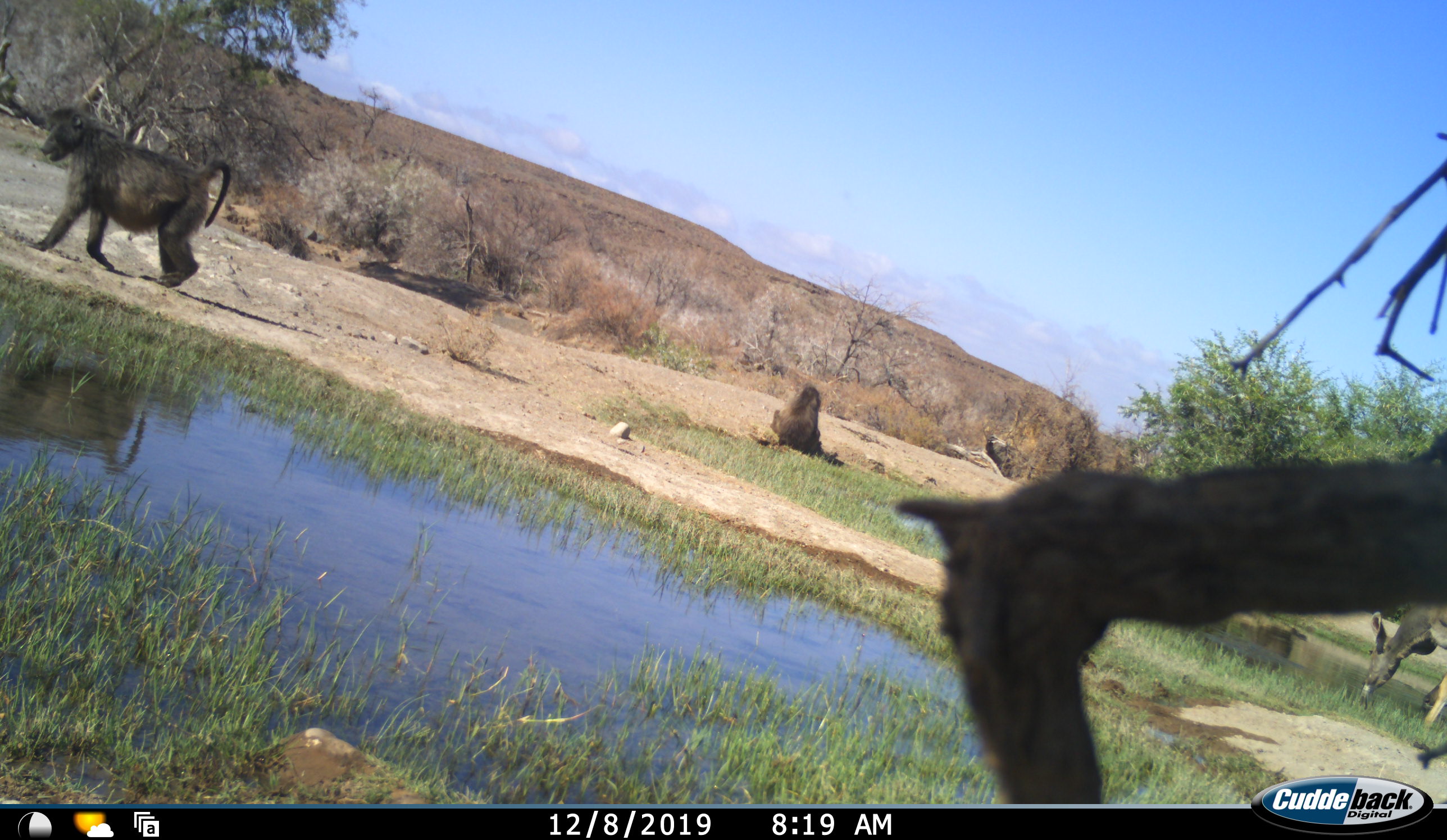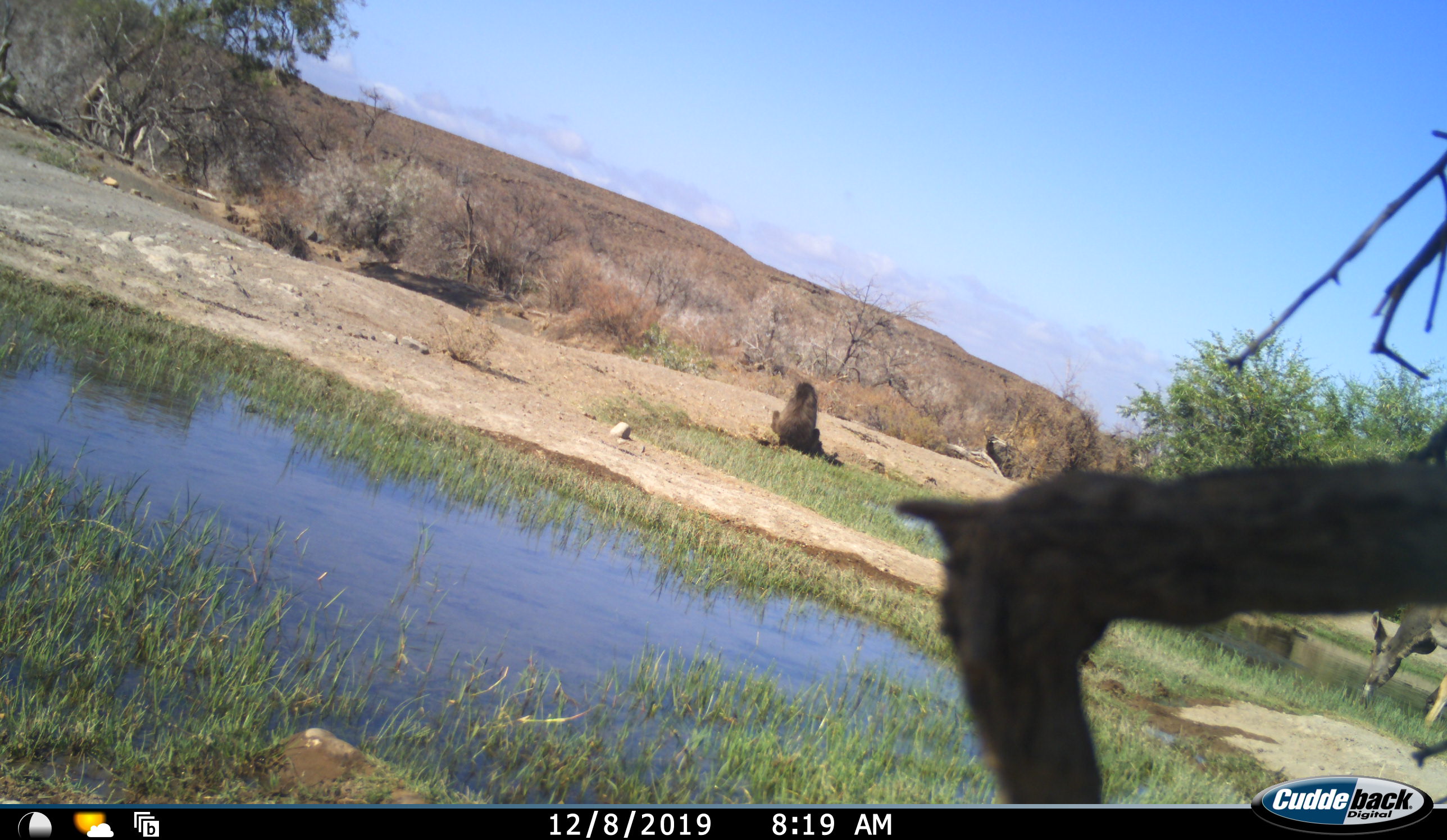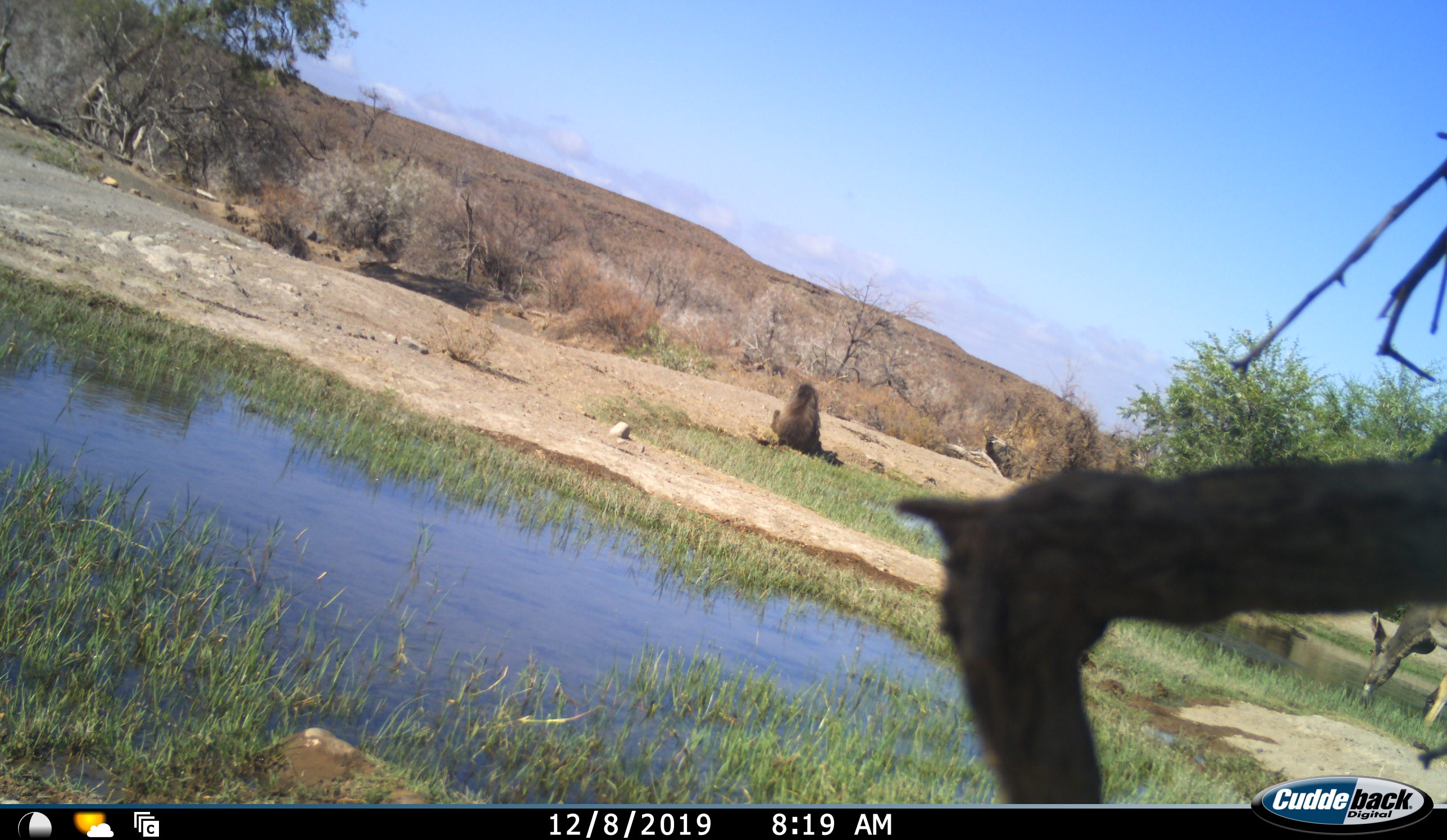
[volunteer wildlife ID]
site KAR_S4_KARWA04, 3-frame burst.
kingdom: Animalia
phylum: Chordata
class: Mammalia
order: Primates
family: Cercopithecidae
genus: Papio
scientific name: Papio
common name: baboon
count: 2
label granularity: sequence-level